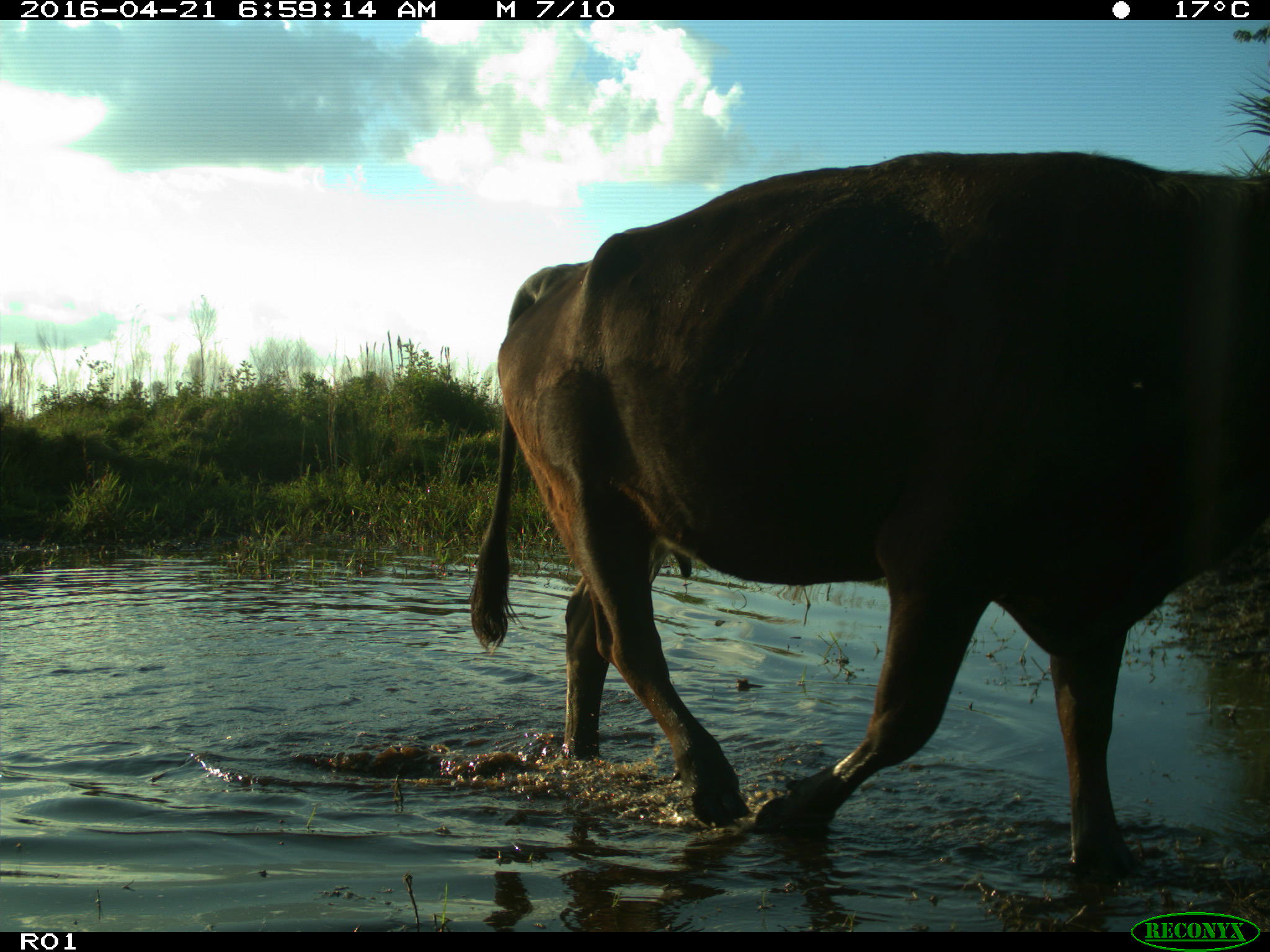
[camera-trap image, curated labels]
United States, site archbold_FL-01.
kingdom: Animalia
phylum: Chordata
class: Mammalia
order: Artiodactyla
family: Bovidae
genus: Bos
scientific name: Bos taurus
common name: domestic cow